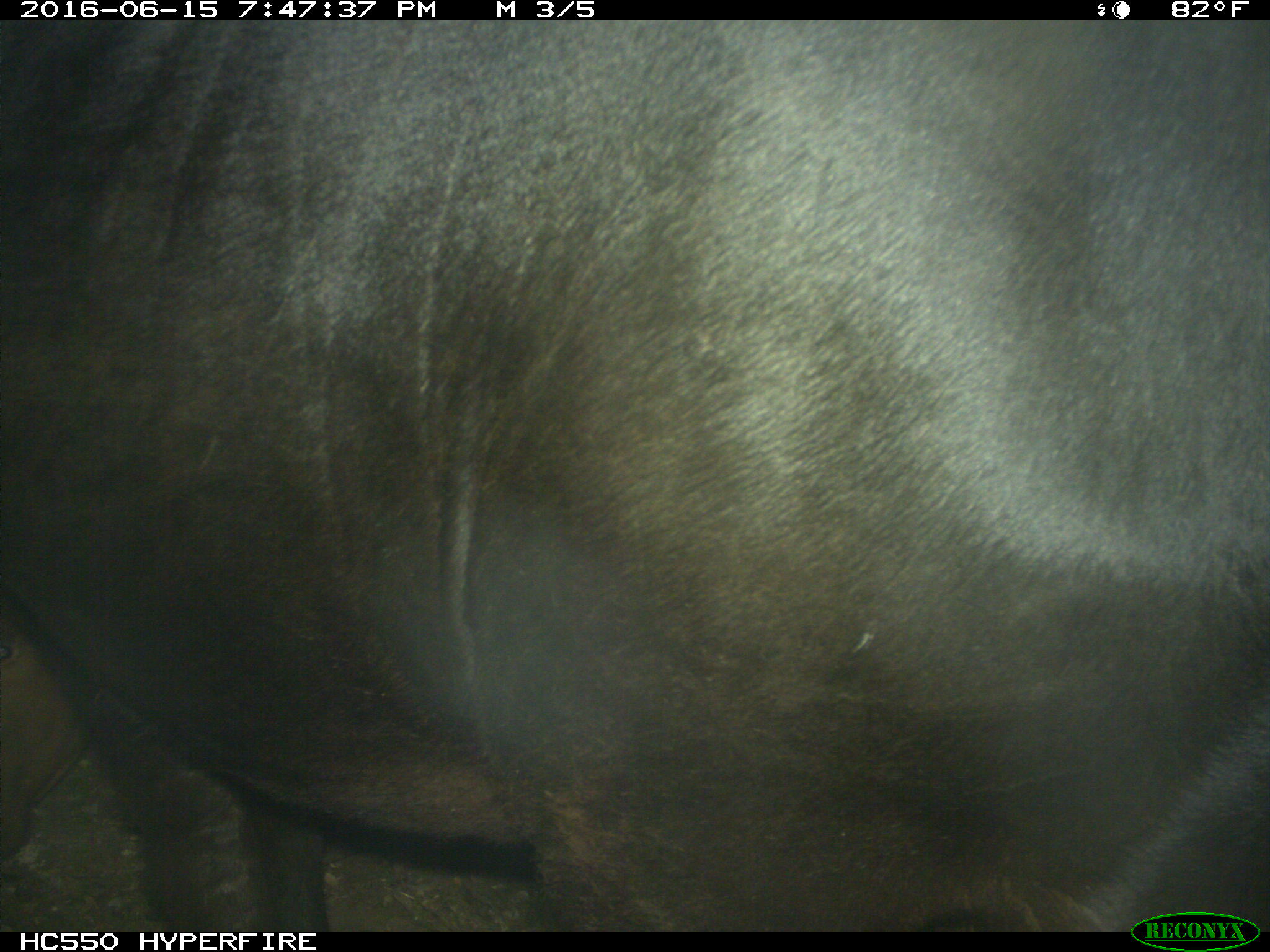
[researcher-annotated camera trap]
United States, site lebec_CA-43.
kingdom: Animalia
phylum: Chordata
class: Mammalia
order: Artiodactyla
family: Bovidae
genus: Bos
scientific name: Bos taurus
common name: domestic cow